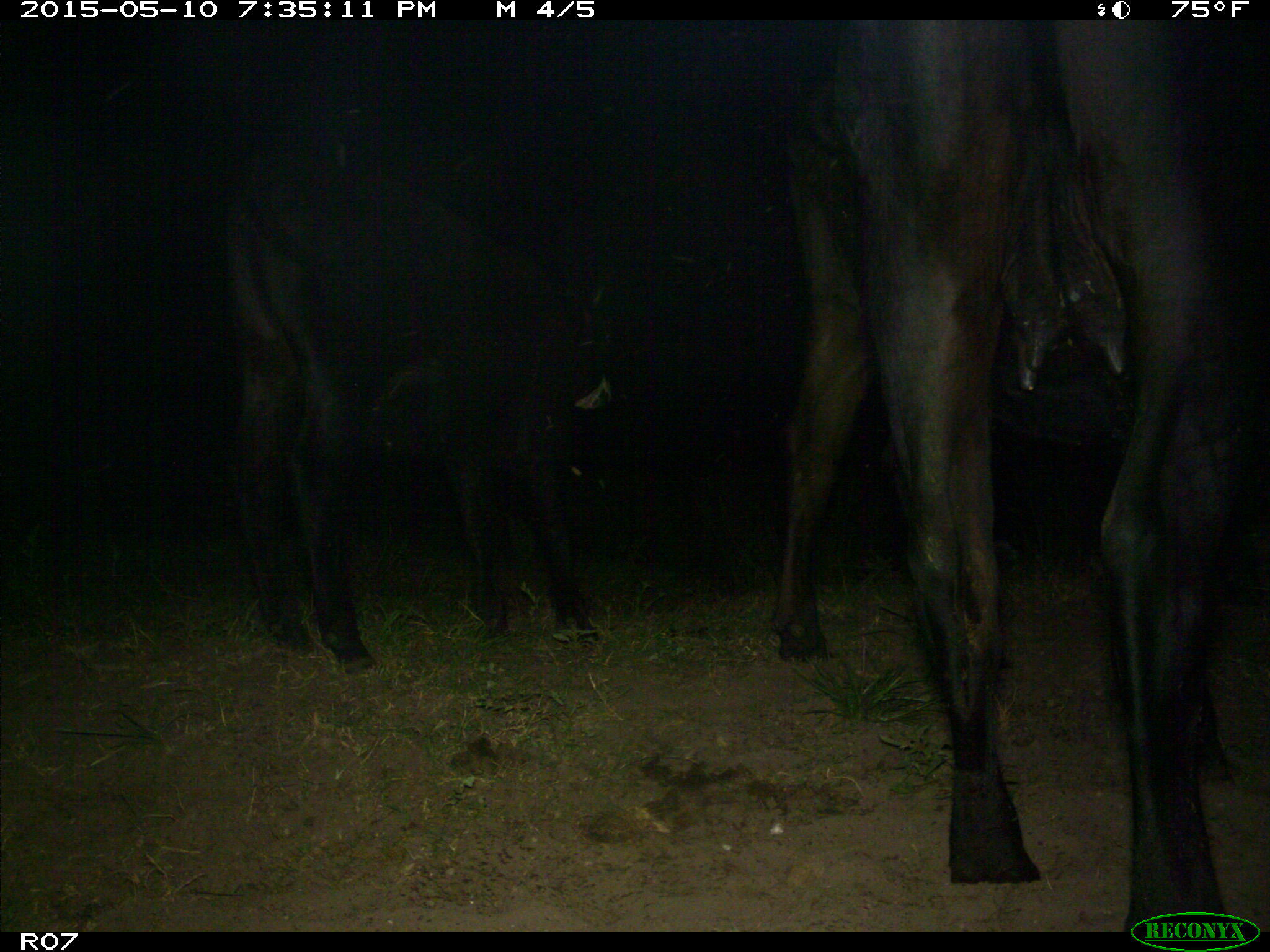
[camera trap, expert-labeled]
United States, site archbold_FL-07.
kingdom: Animalia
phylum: Chordata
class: Mammalia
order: Artiodactyla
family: Bovidae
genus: Bos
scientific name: Bos taurus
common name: domestic cow